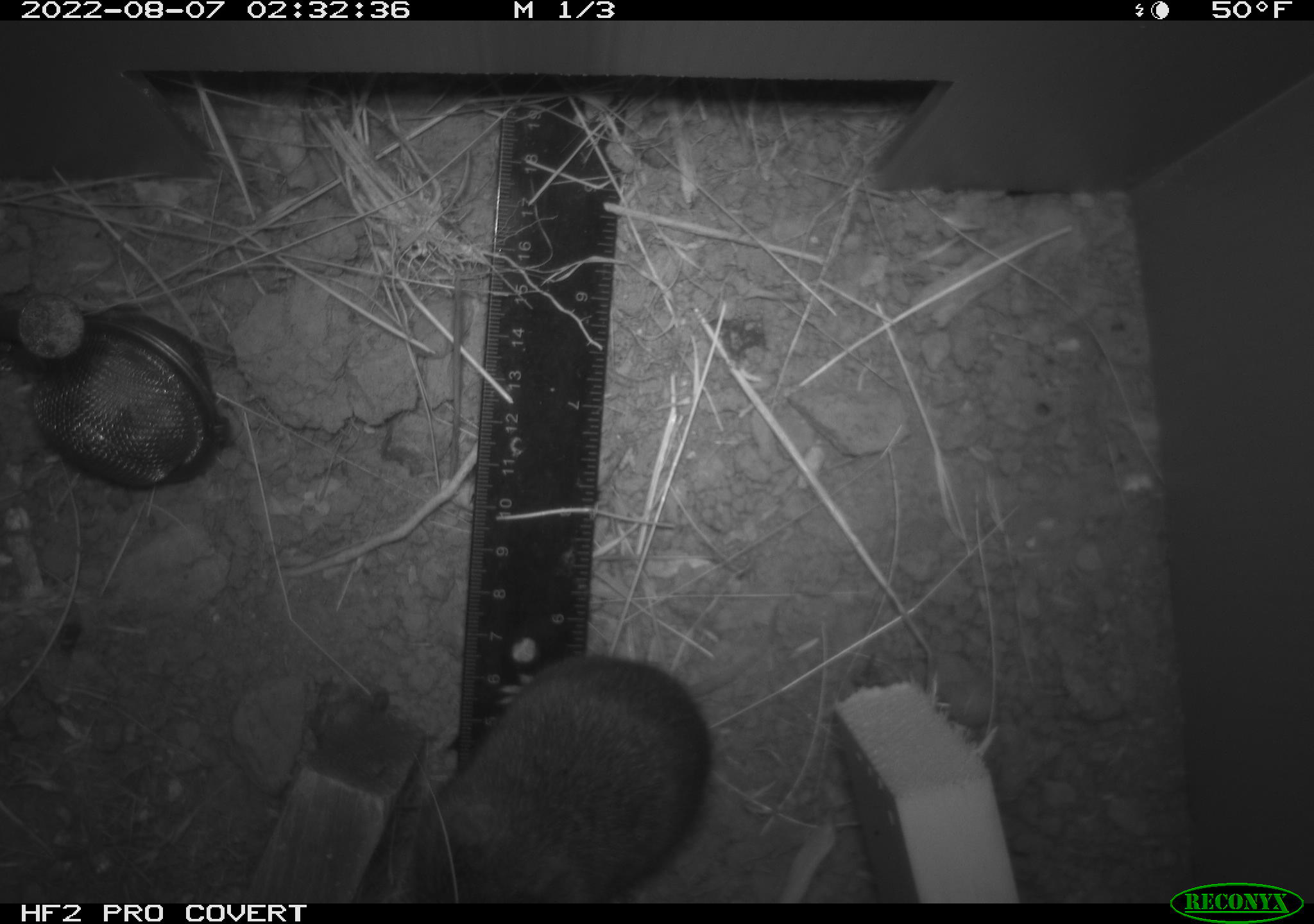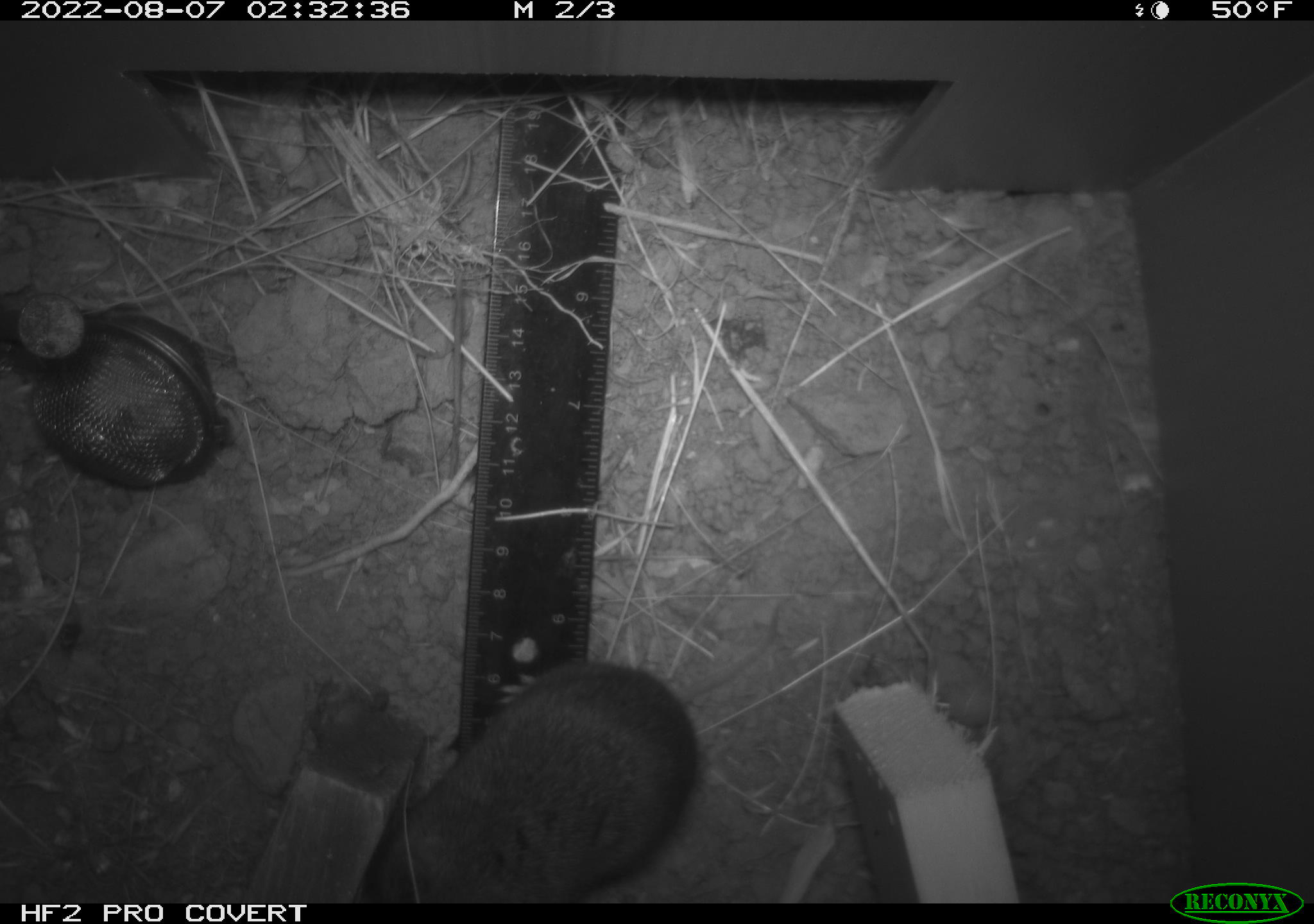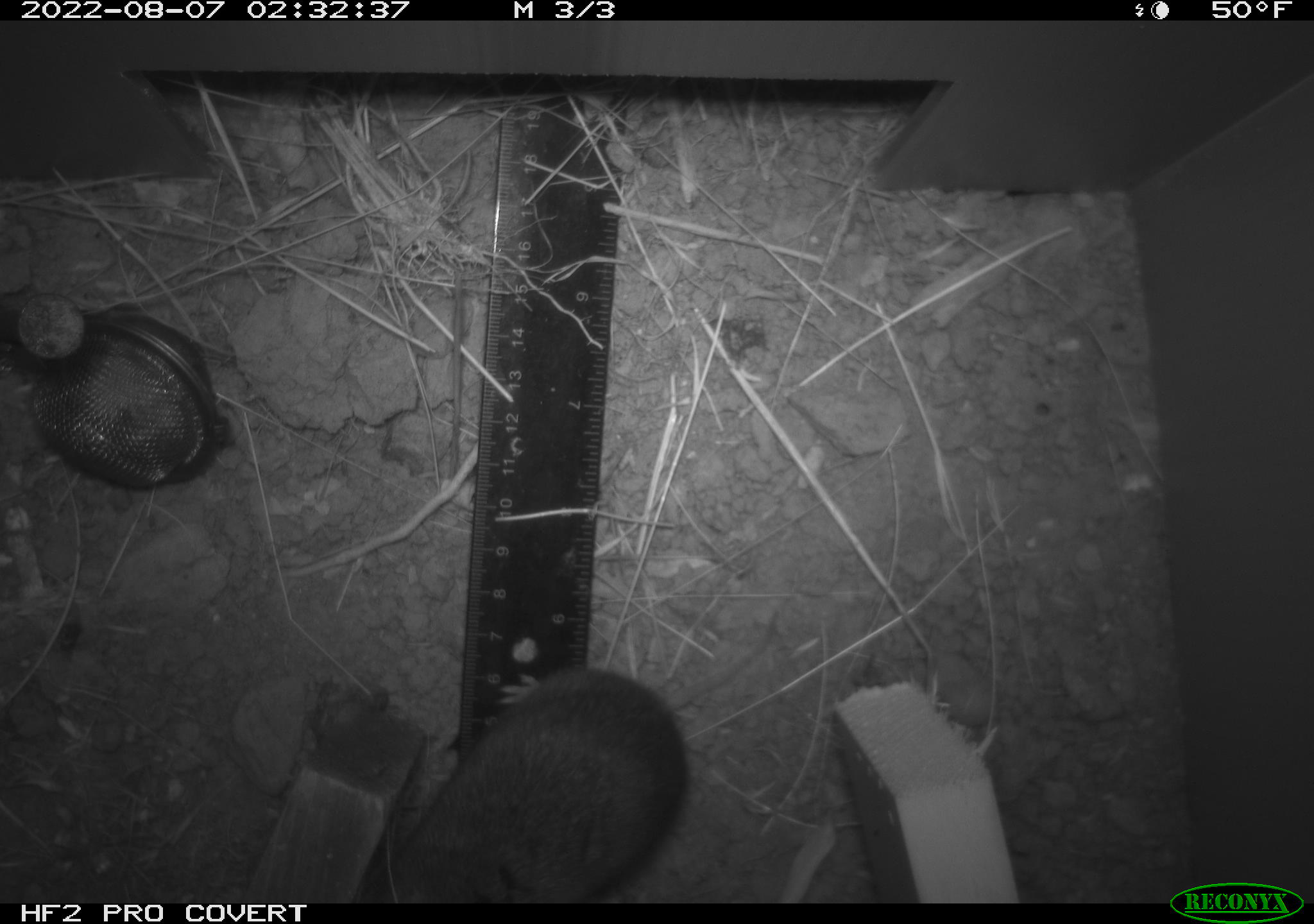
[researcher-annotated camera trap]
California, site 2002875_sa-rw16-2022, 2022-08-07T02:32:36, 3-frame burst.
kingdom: Animalia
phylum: Chordata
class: Mammalia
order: Rodentia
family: Cricetidae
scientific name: Arvicolinae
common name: voles, lemmings, and muskrats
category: arvicolinae subfamily